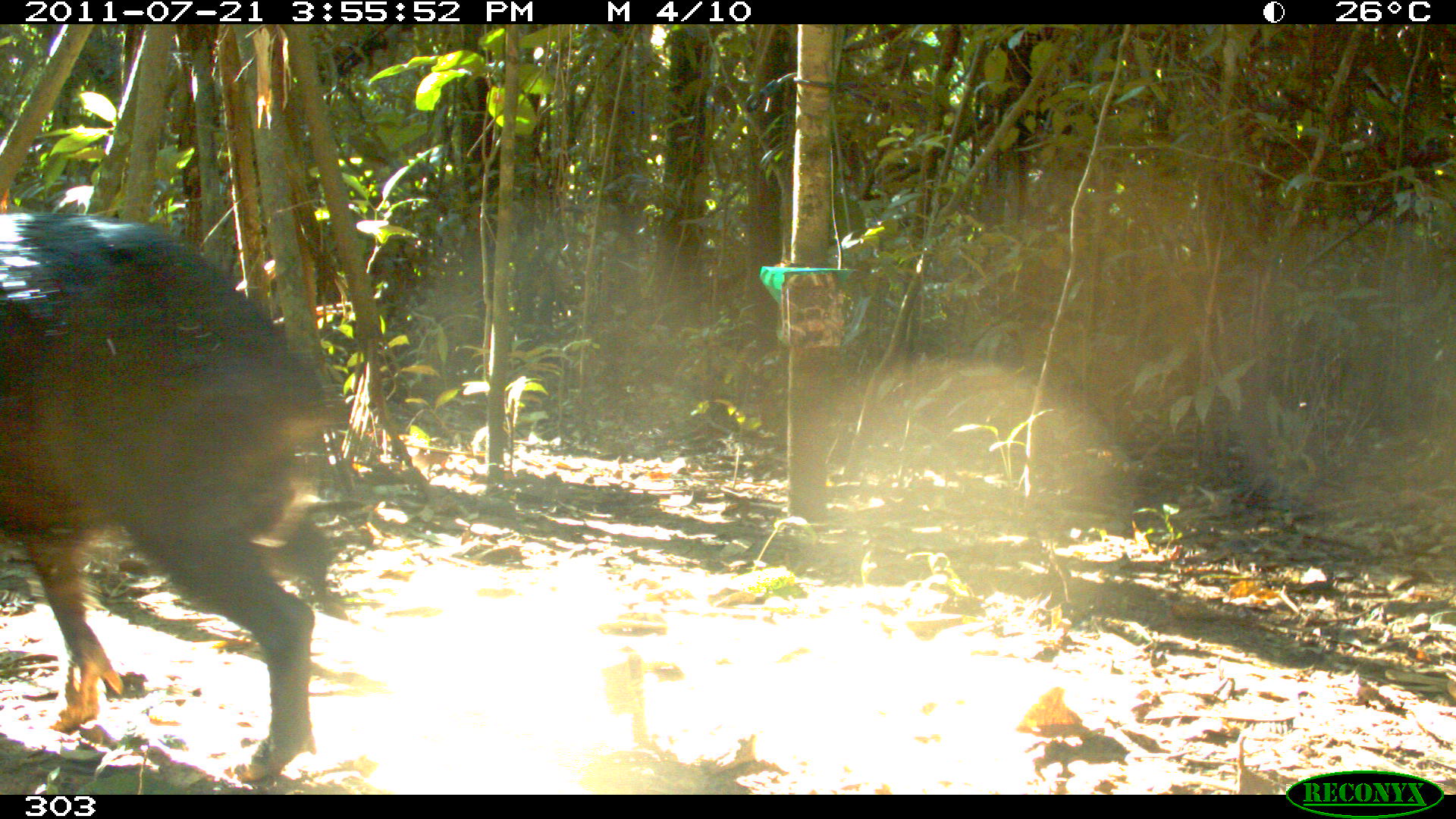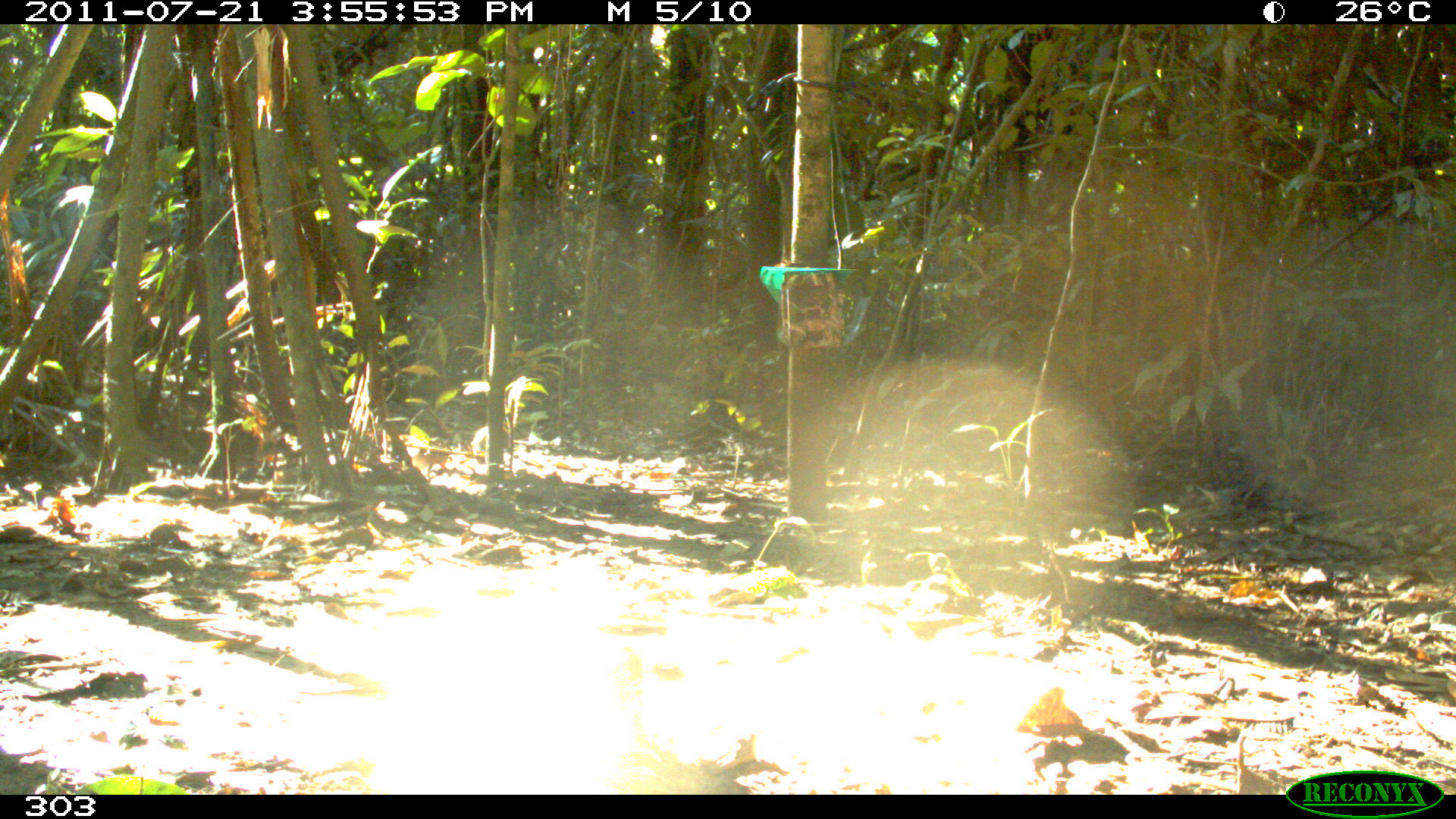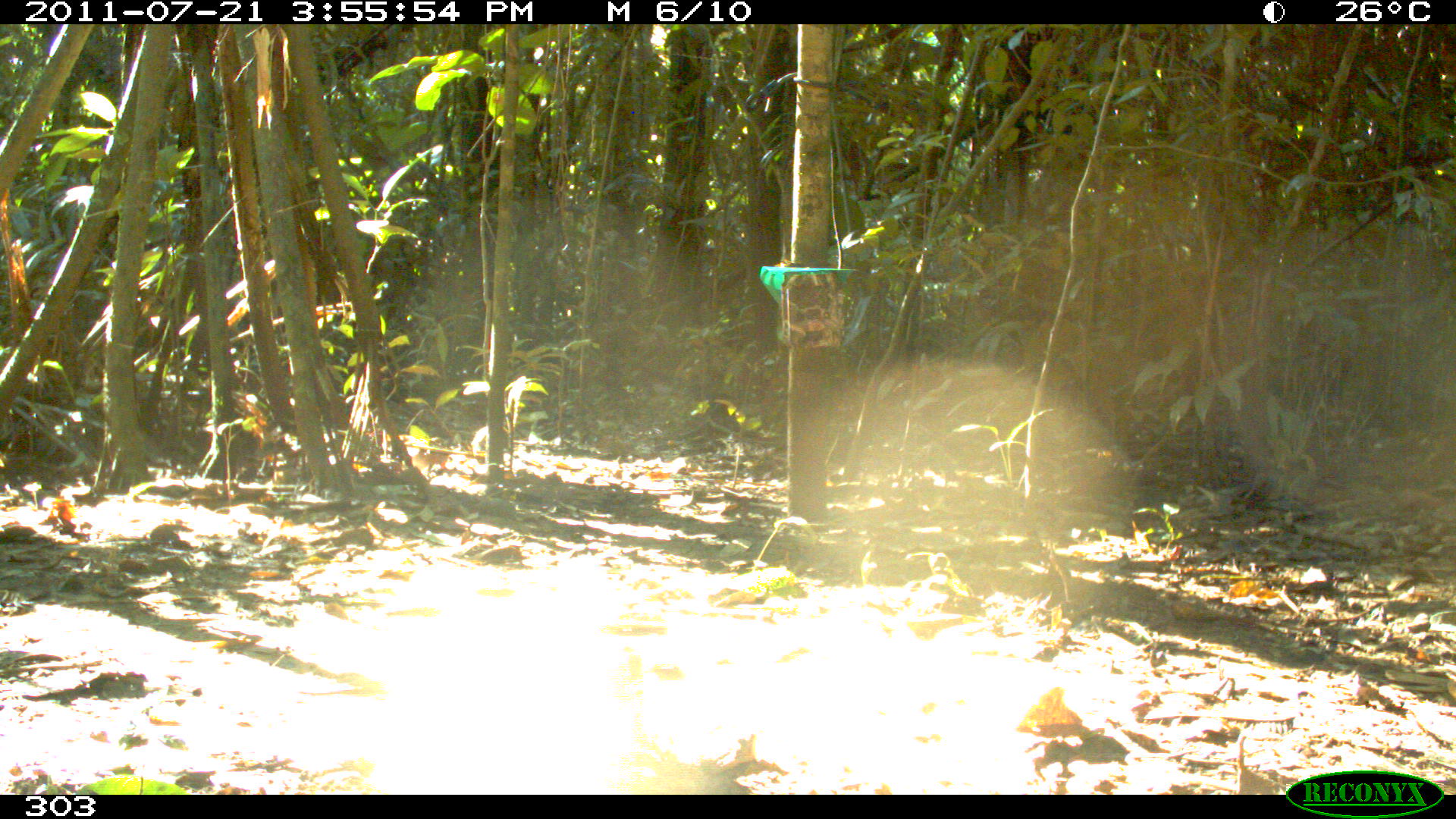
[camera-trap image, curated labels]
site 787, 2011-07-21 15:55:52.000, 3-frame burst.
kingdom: Animalia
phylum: Chordata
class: Mammalia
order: Artiodactyla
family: Tayassuidae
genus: Tayassu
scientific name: Tayassu pecari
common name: white-lipped peccary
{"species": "Tayassu pecari (white-lipped peccary)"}